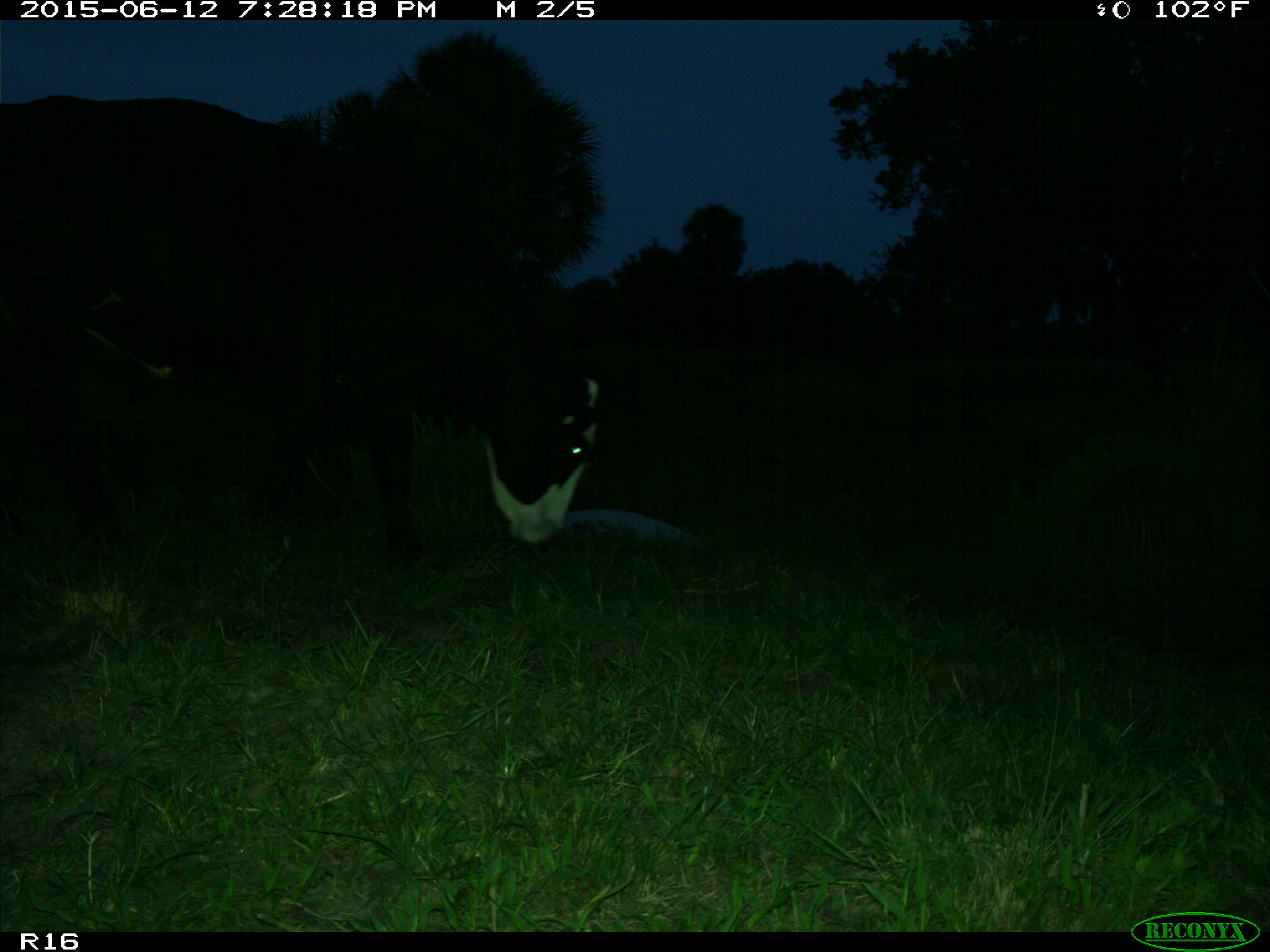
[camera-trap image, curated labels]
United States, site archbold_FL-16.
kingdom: Animalia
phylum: Chordata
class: Mammalia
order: Artiodactyla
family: Bovidae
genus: Bos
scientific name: Bos taurus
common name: domestic cow